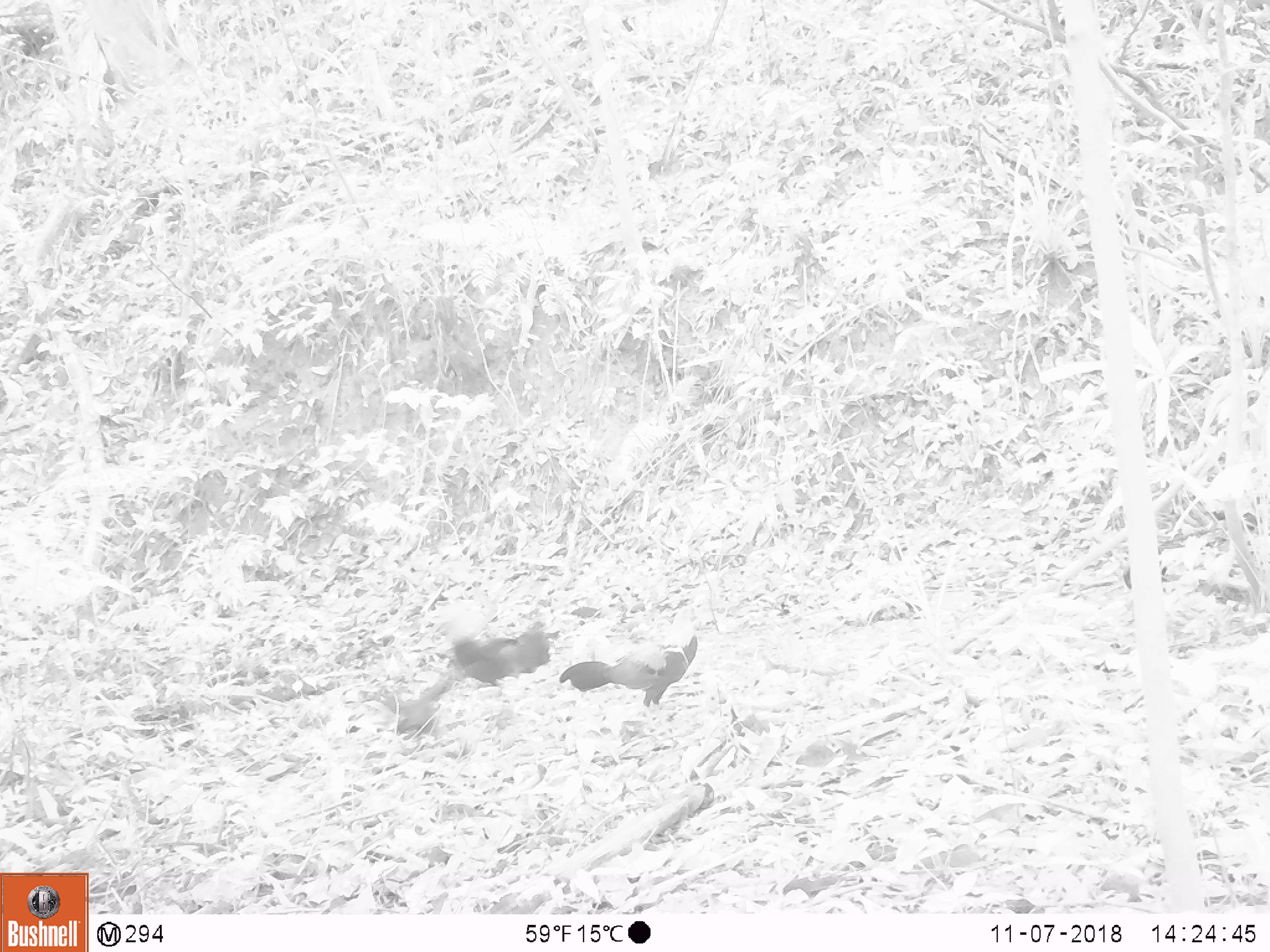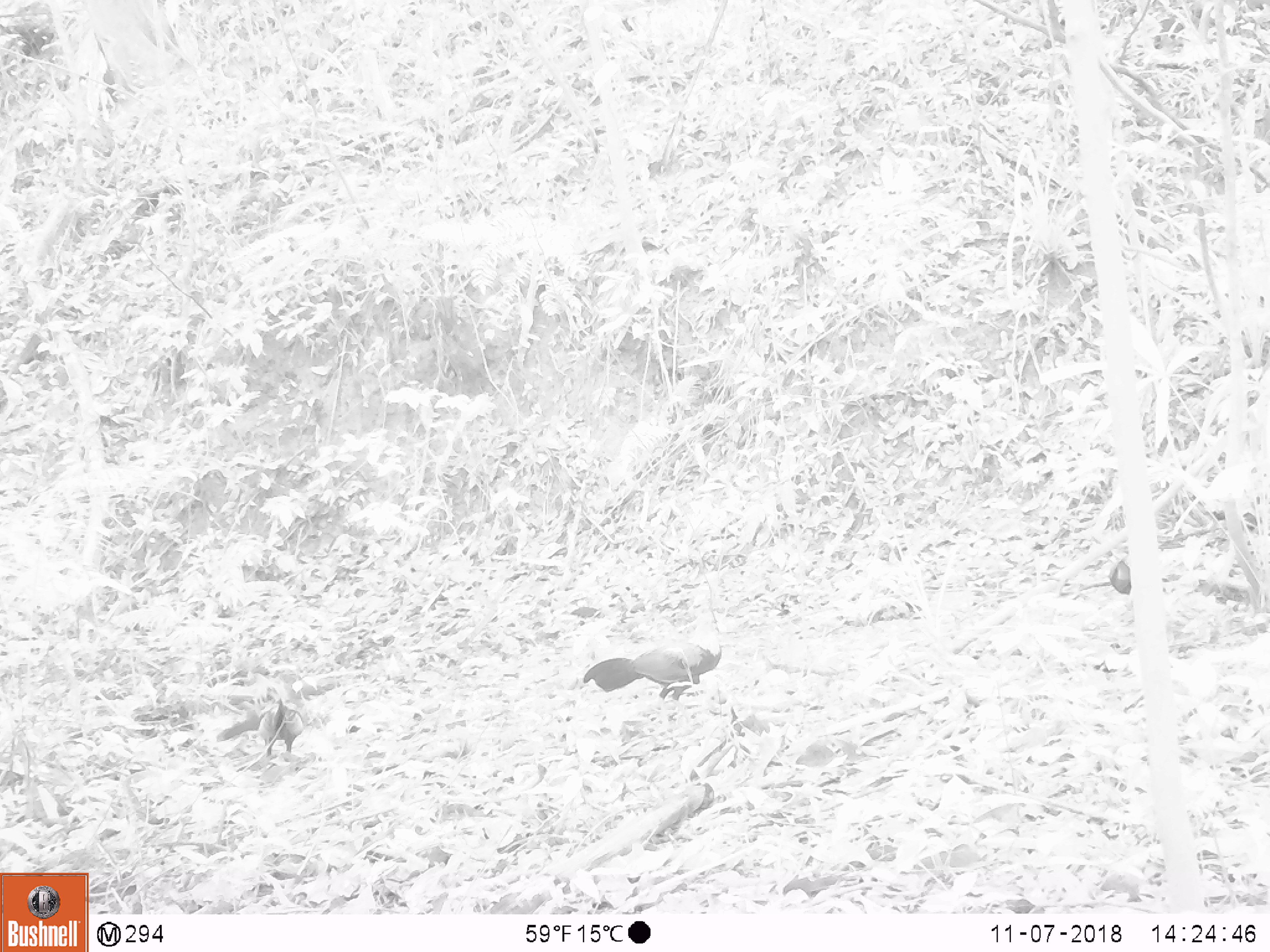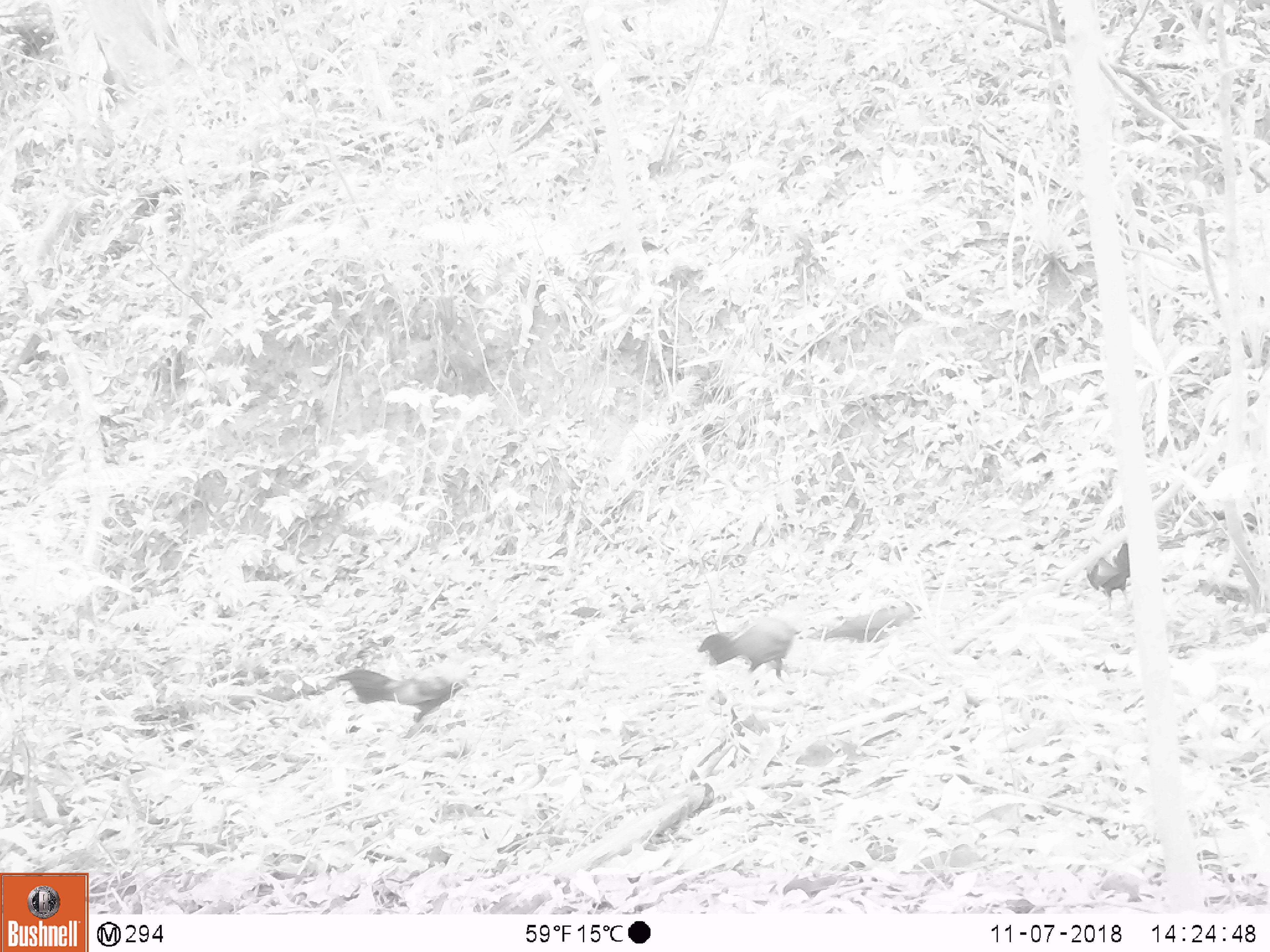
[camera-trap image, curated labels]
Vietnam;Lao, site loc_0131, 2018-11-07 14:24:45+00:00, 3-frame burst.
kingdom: Animalia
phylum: Chordata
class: Aves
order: Galliformes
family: Phasianidae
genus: Gallus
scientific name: Gallus gallus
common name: red junglefowl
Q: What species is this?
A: Red junglefowl (Gallus gallus).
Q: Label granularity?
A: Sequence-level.